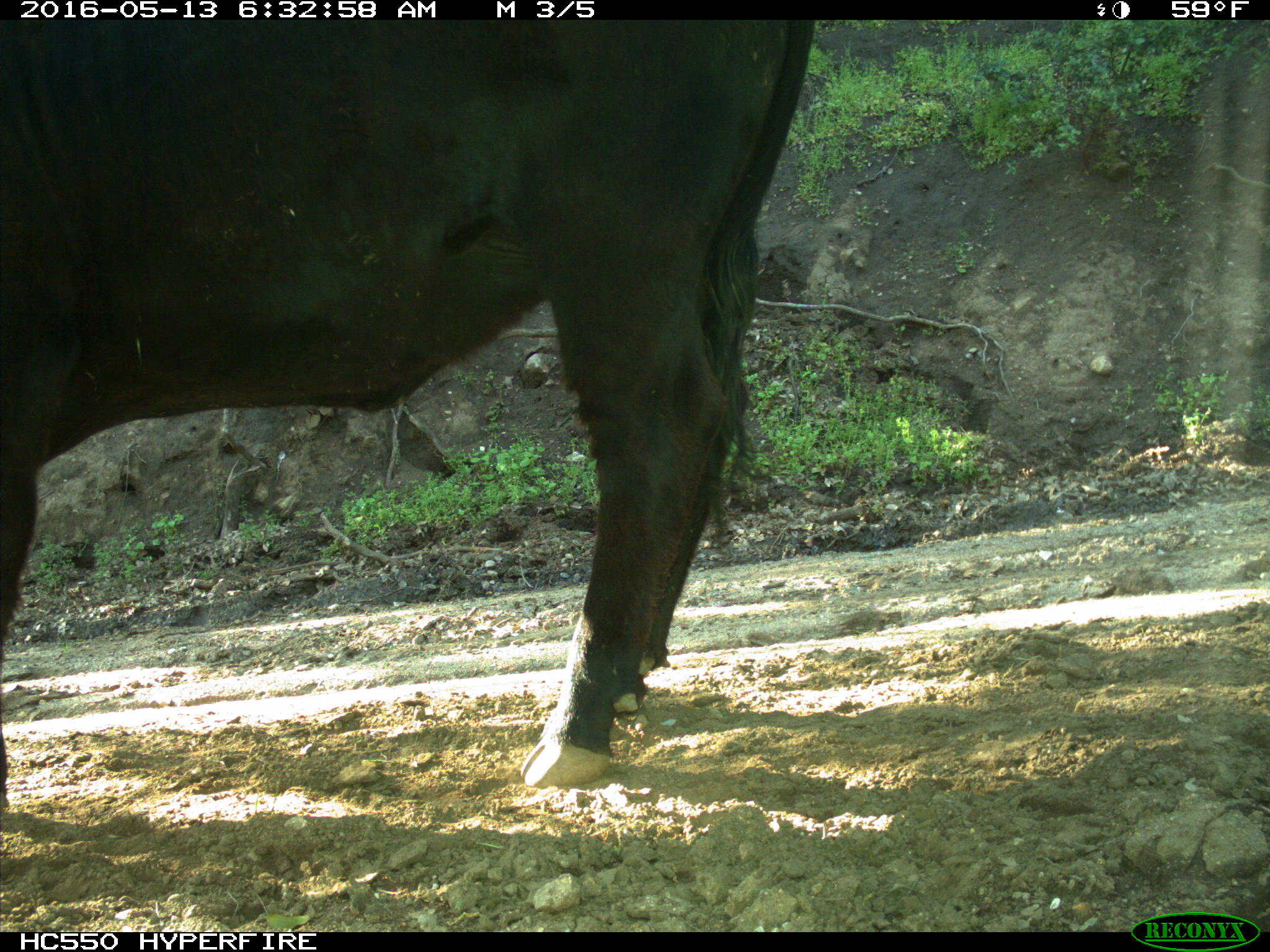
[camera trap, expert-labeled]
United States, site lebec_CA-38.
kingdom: Animalia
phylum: Chordata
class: Mammalia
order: Artiodactyla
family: Bovidae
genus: Bos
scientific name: Bos taurus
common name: domestic cow